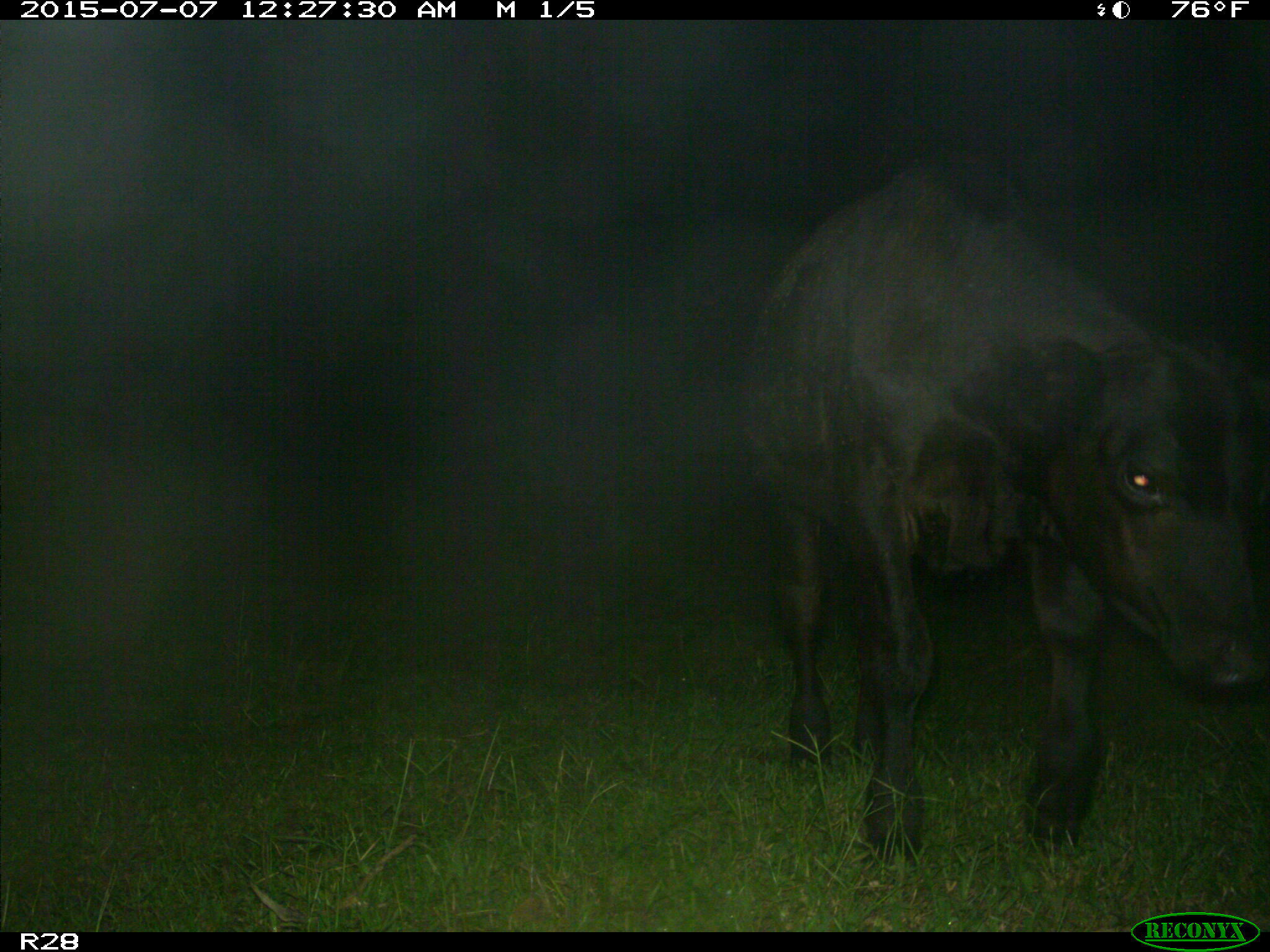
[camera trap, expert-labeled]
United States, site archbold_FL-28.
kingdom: Animalia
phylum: Chordata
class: Mammalia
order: Artiodactyla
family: Bovidae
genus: Bos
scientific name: Bos taurus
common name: domestic cow